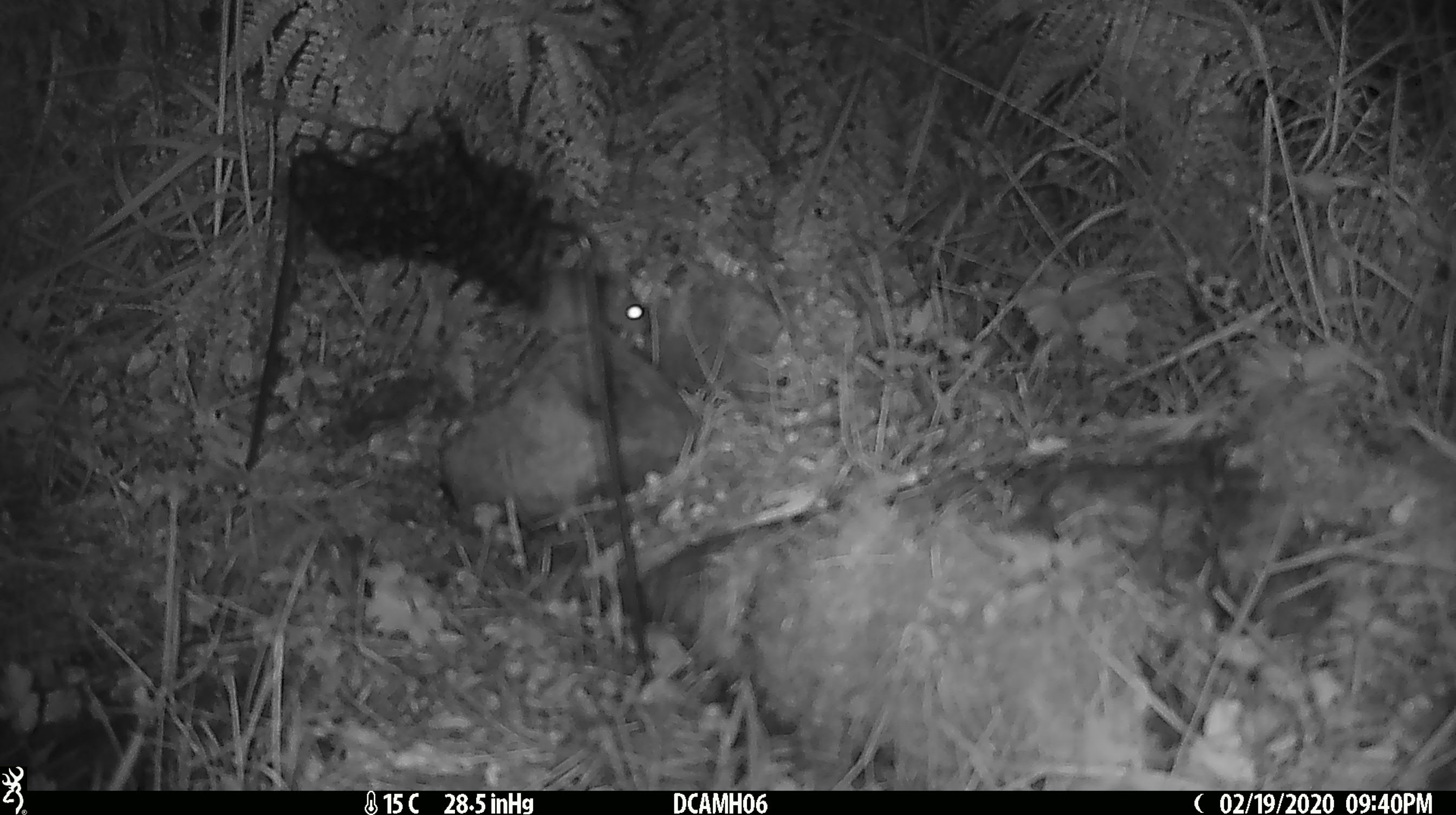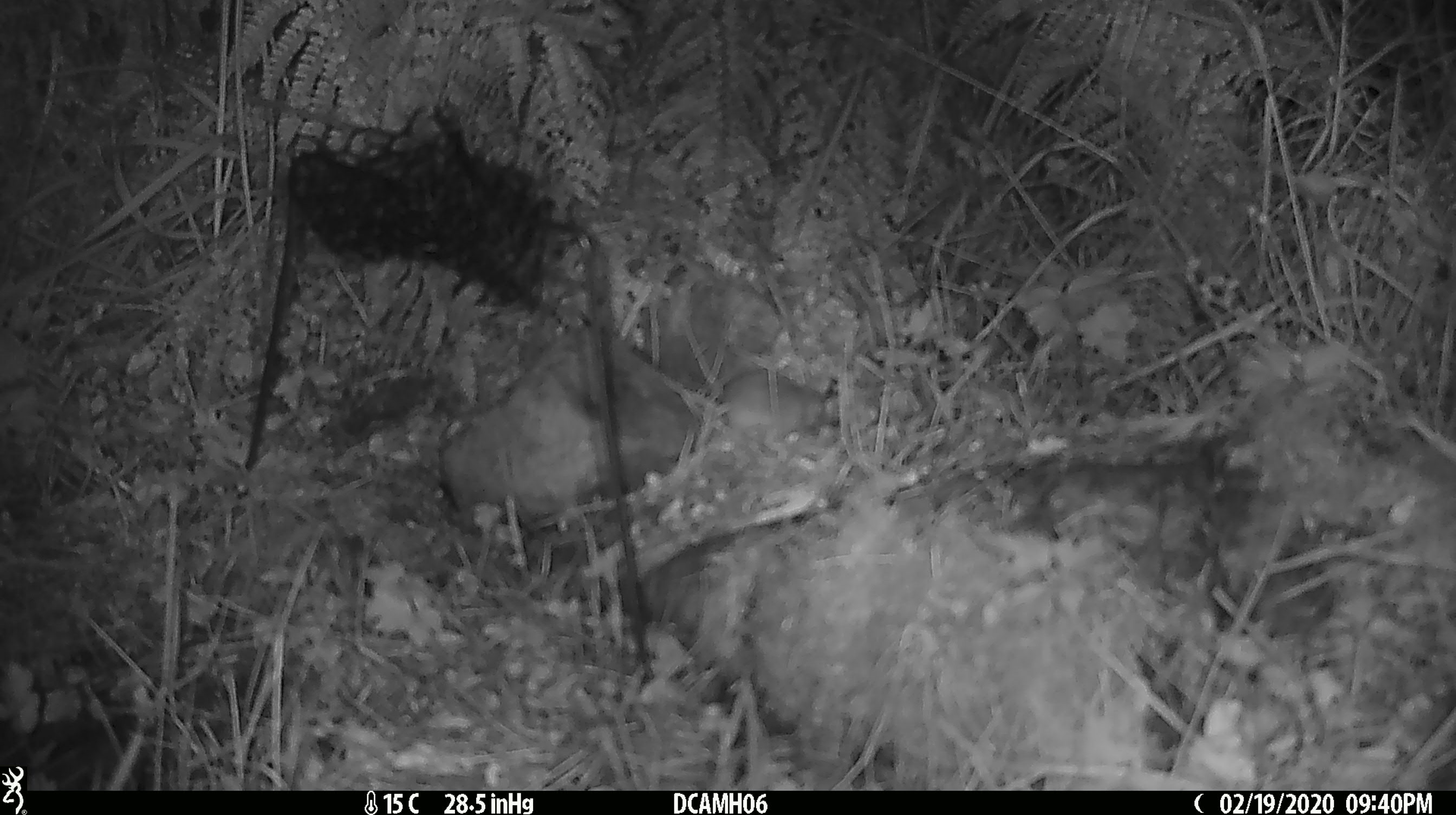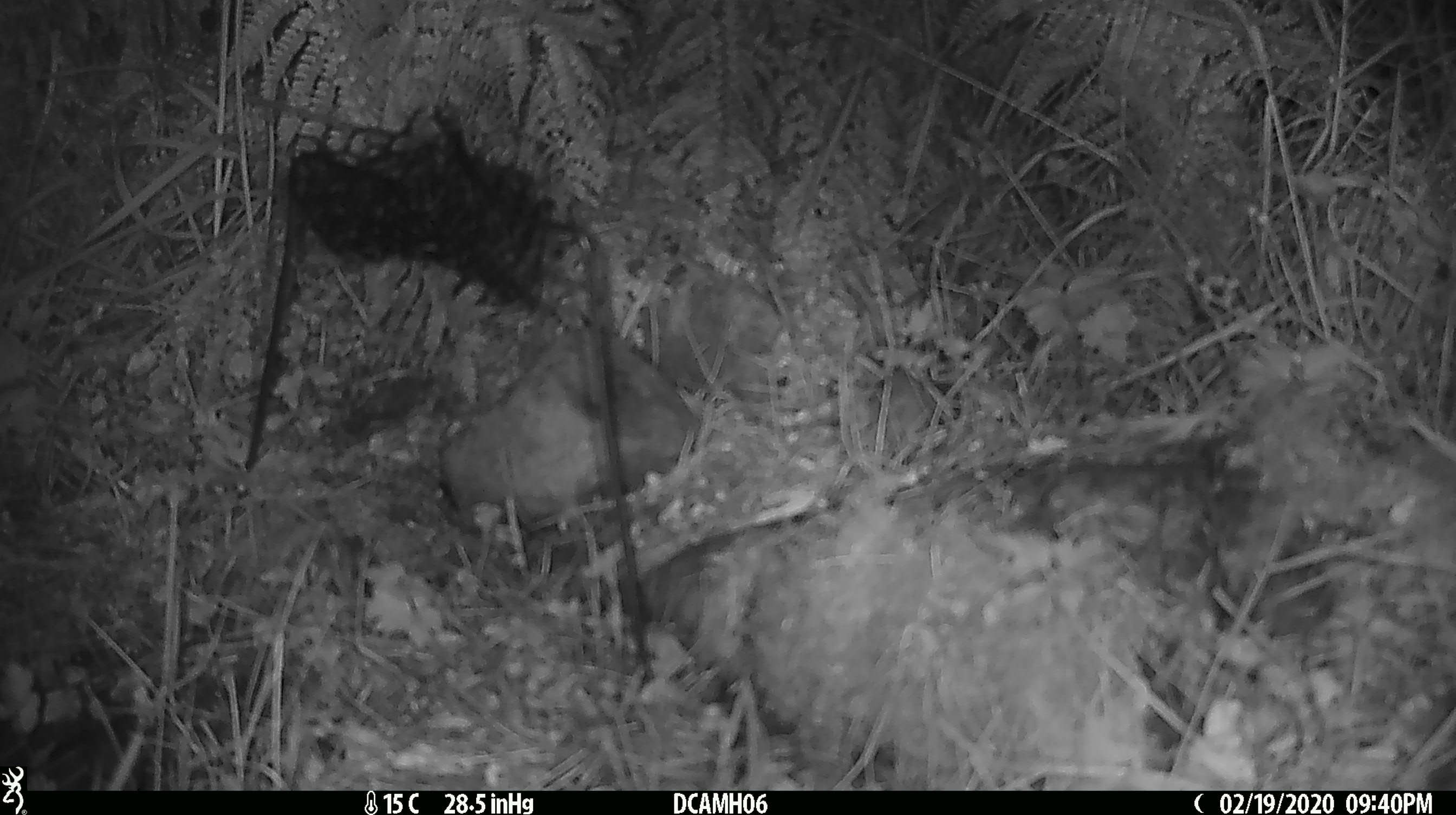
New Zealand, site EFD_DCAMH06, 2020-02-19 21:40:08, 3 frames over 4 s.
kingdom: Animalia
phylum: Chordata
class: Mammalia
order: Rodentia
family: Muridae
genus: Mus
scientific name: Mus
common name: mouse